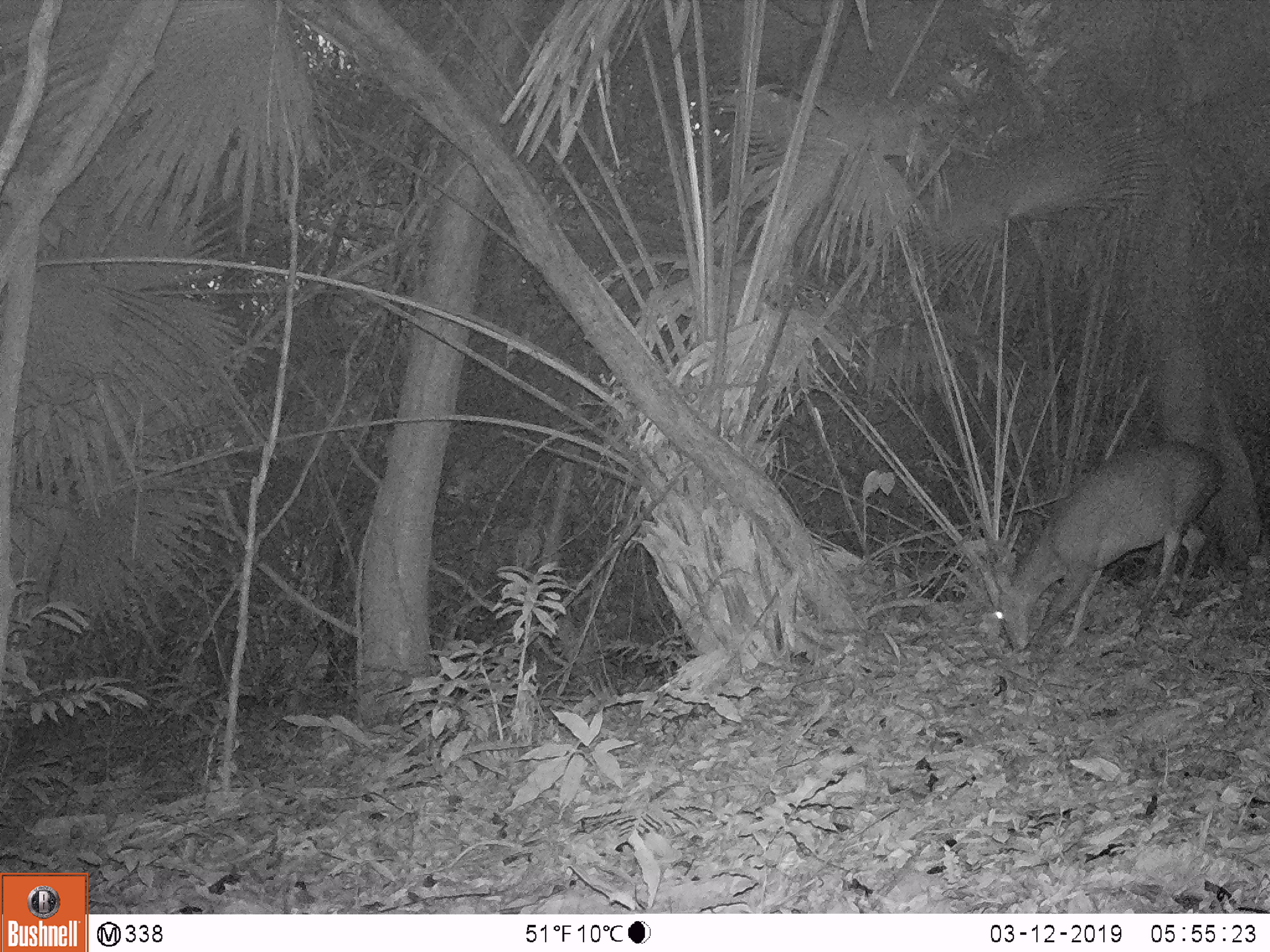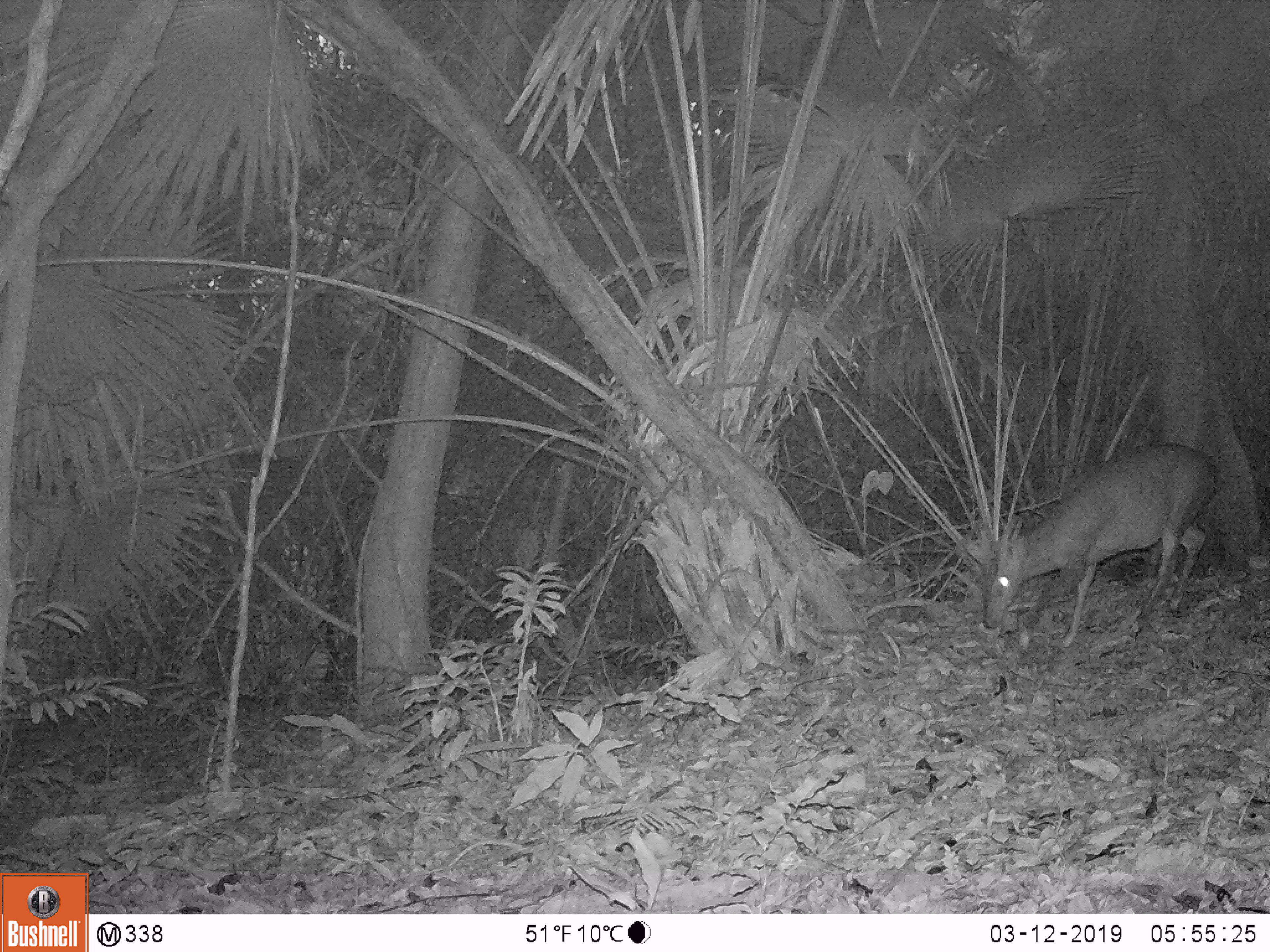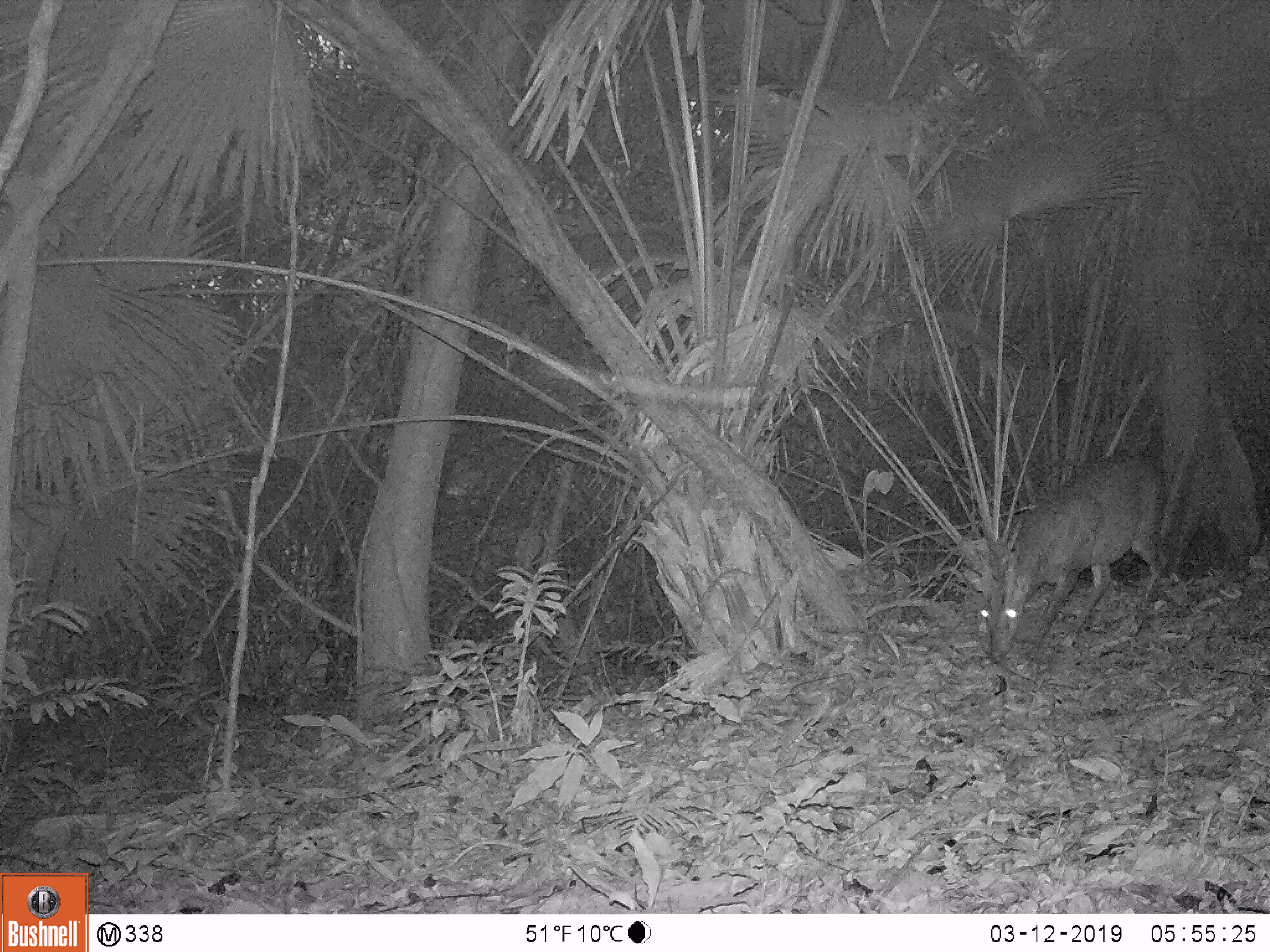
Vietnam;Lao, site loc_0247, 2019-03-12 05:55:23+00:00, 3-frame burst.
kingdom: Animalia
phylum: Chordata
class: Mammalia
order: Artiodactyla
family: Cervidae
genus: Muntiacus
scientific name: Muntiacus vuquangensis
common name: large-antlered muntjac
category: large antlered muntjac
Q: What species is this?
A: Large antlered muntjac (large-antlered muntjac) (Muntiacus vuquangensis).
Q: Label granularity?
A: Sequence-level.